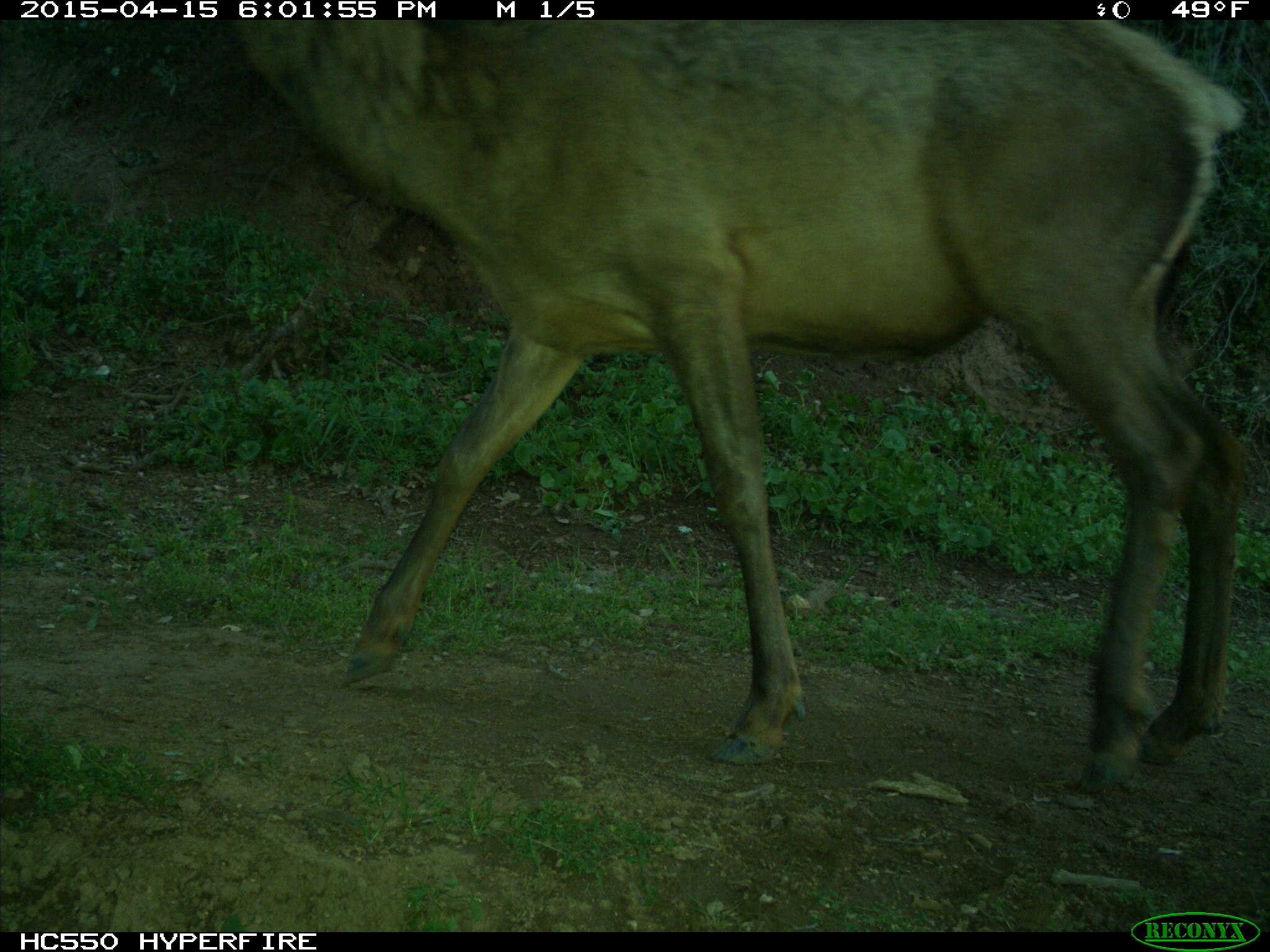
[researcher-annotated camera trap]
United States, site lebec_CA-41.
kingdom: Animalia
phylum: Chordata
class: Mammalia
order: Artiodactyla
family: Cervidae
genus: Cervus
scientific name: Cervus canadensis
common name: elk